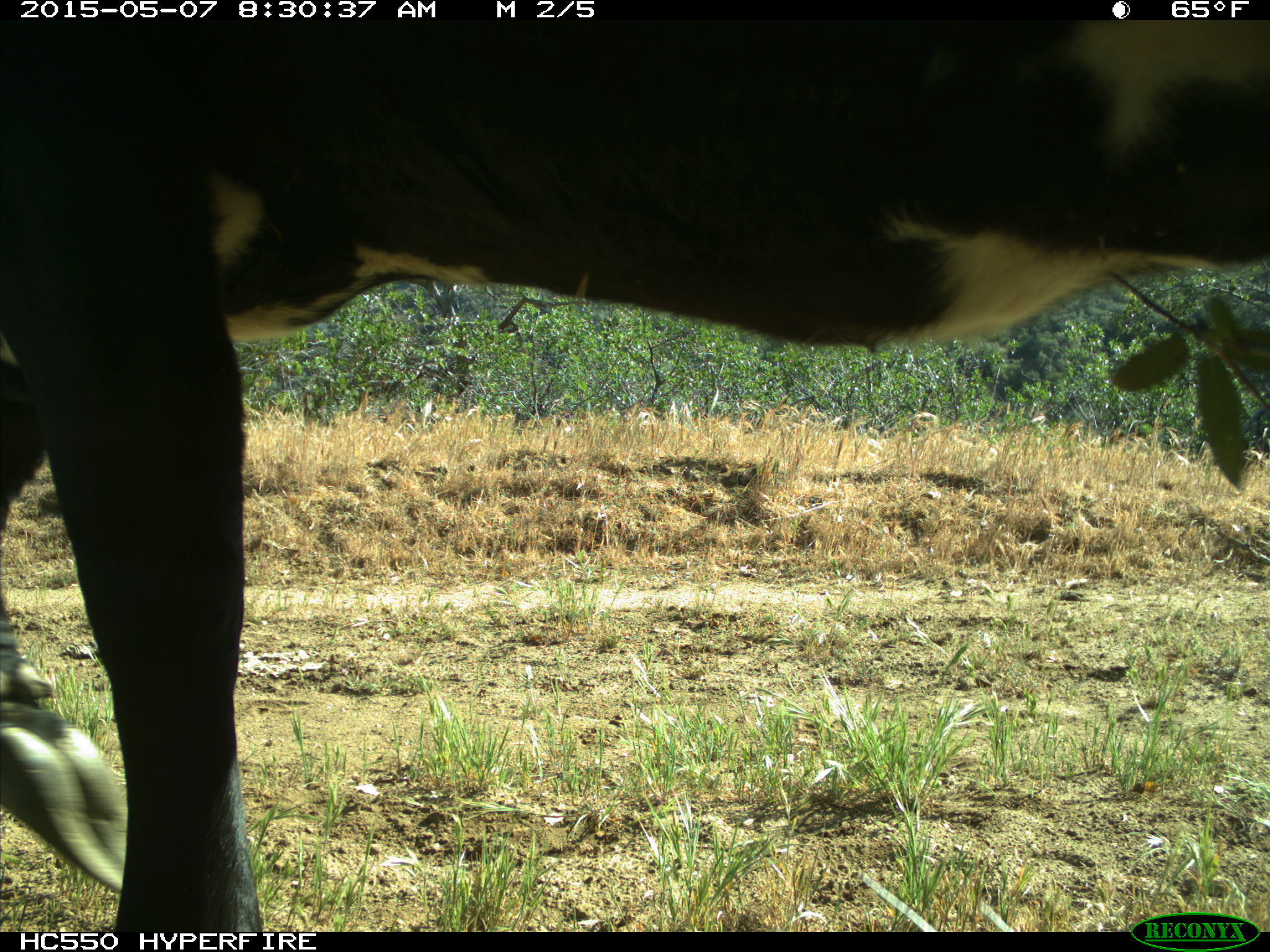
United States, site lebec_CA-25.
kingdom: Animalia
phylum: Chordata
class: Mammalia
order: Artiodactyla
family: Bovidae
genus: Bos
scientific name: Bos taurus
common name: domestic cow